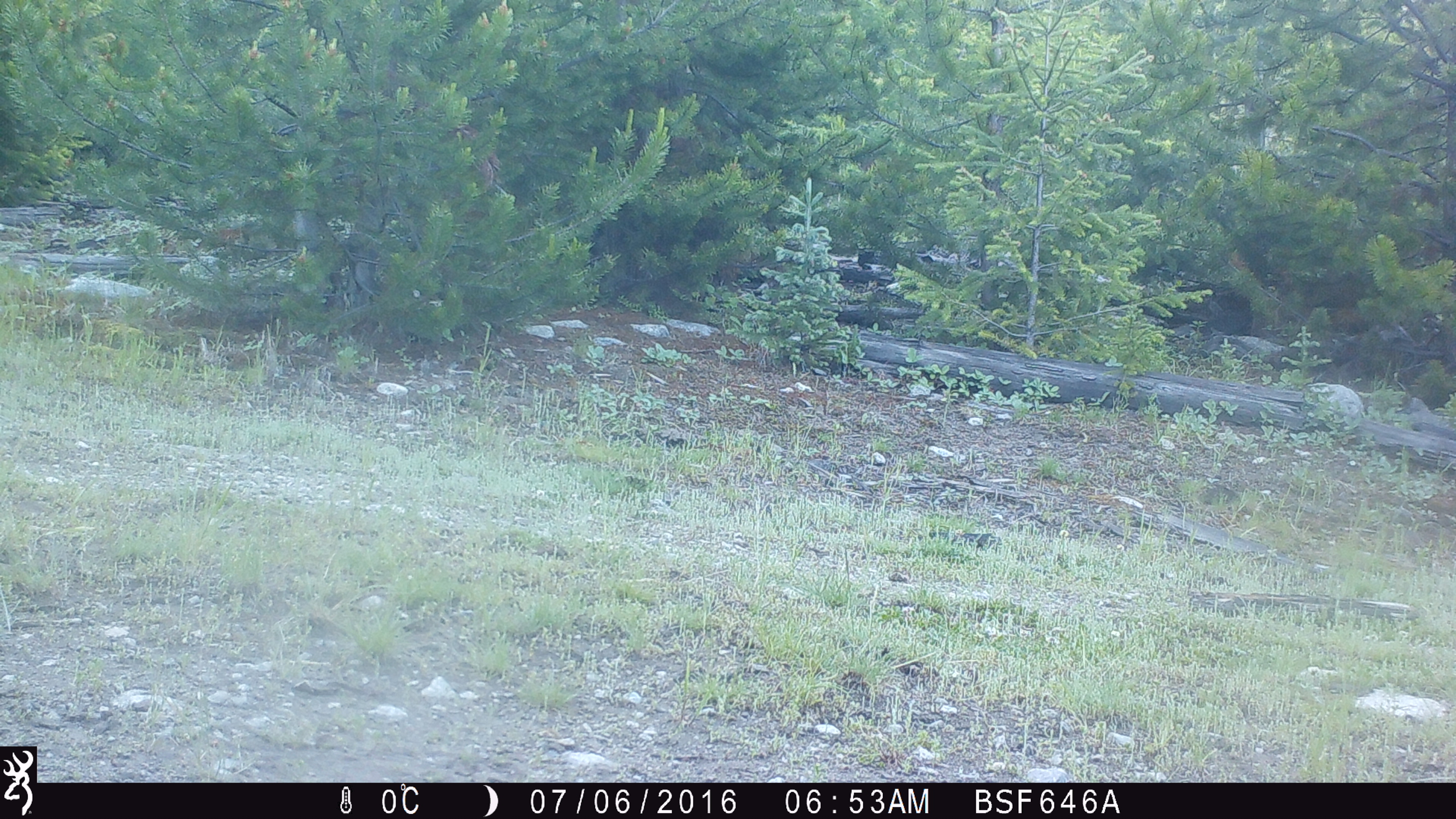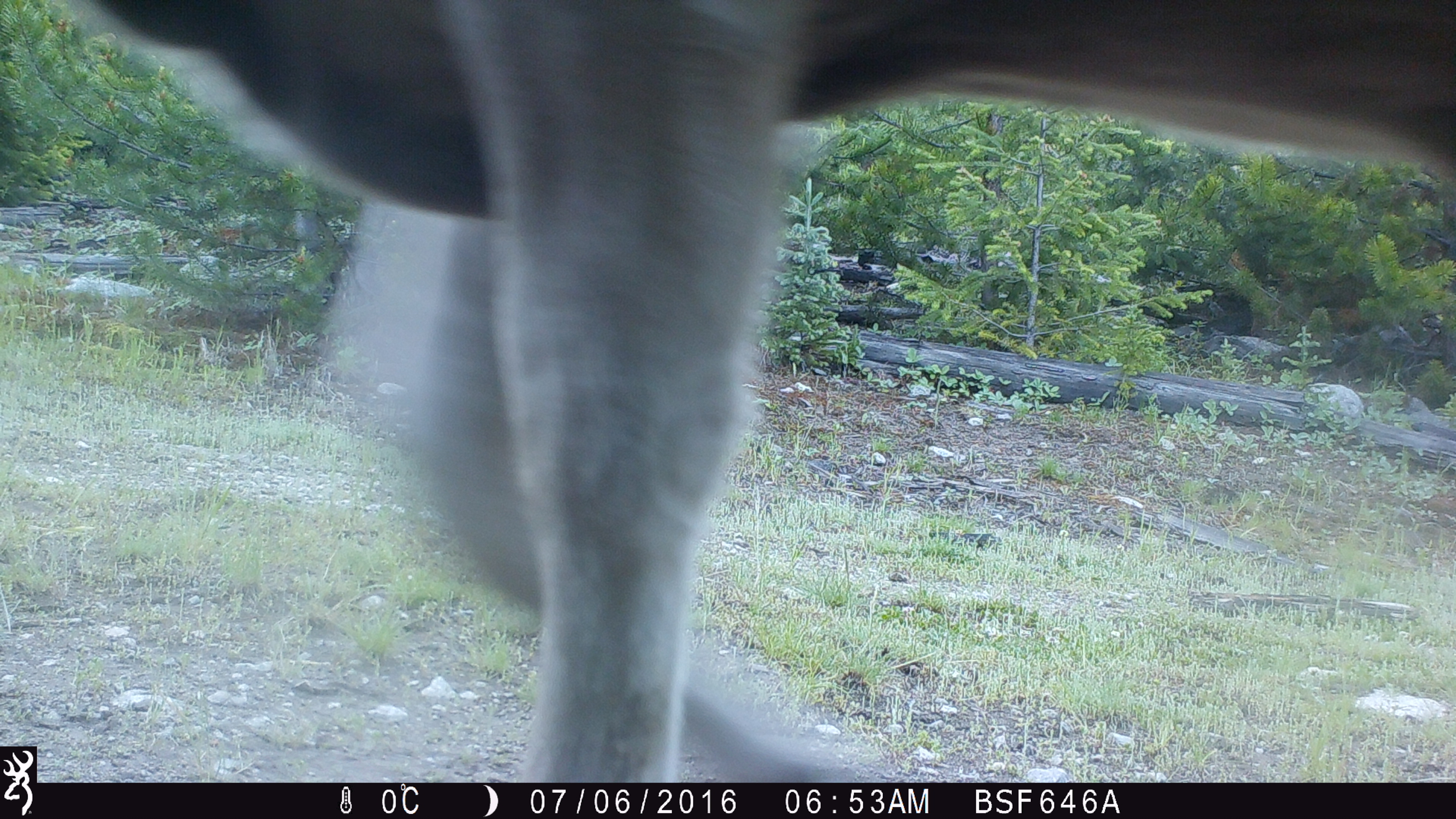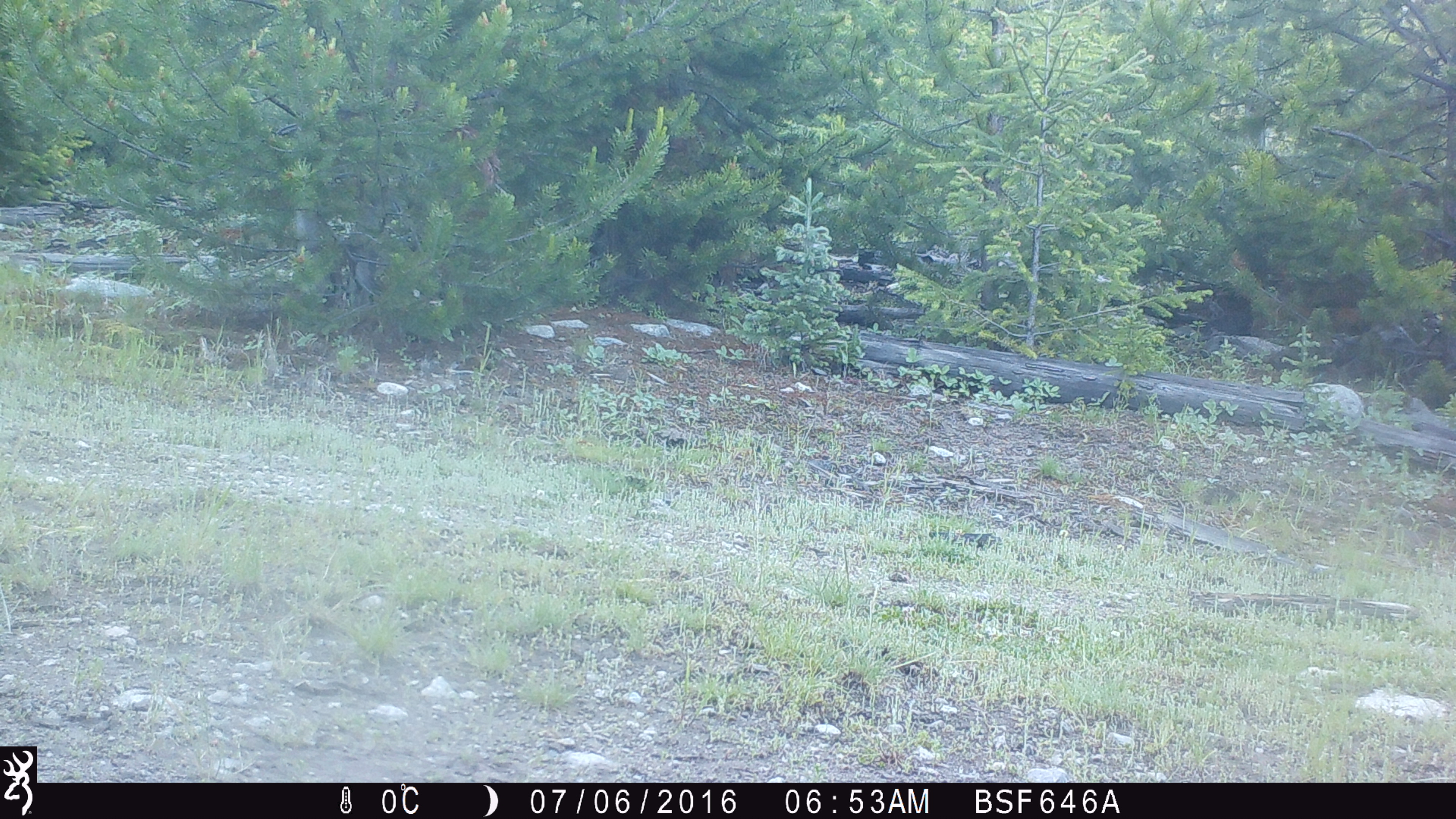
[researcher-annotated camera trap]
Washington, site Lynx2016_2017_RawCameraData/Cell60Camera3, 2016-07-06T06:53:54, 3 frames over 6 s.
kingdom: Animalia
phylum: Chordata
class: Mammalia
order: Artiodactyla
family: Bovidae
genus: Bos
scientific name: Bos taurus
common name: domestic cattle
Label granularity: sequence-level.